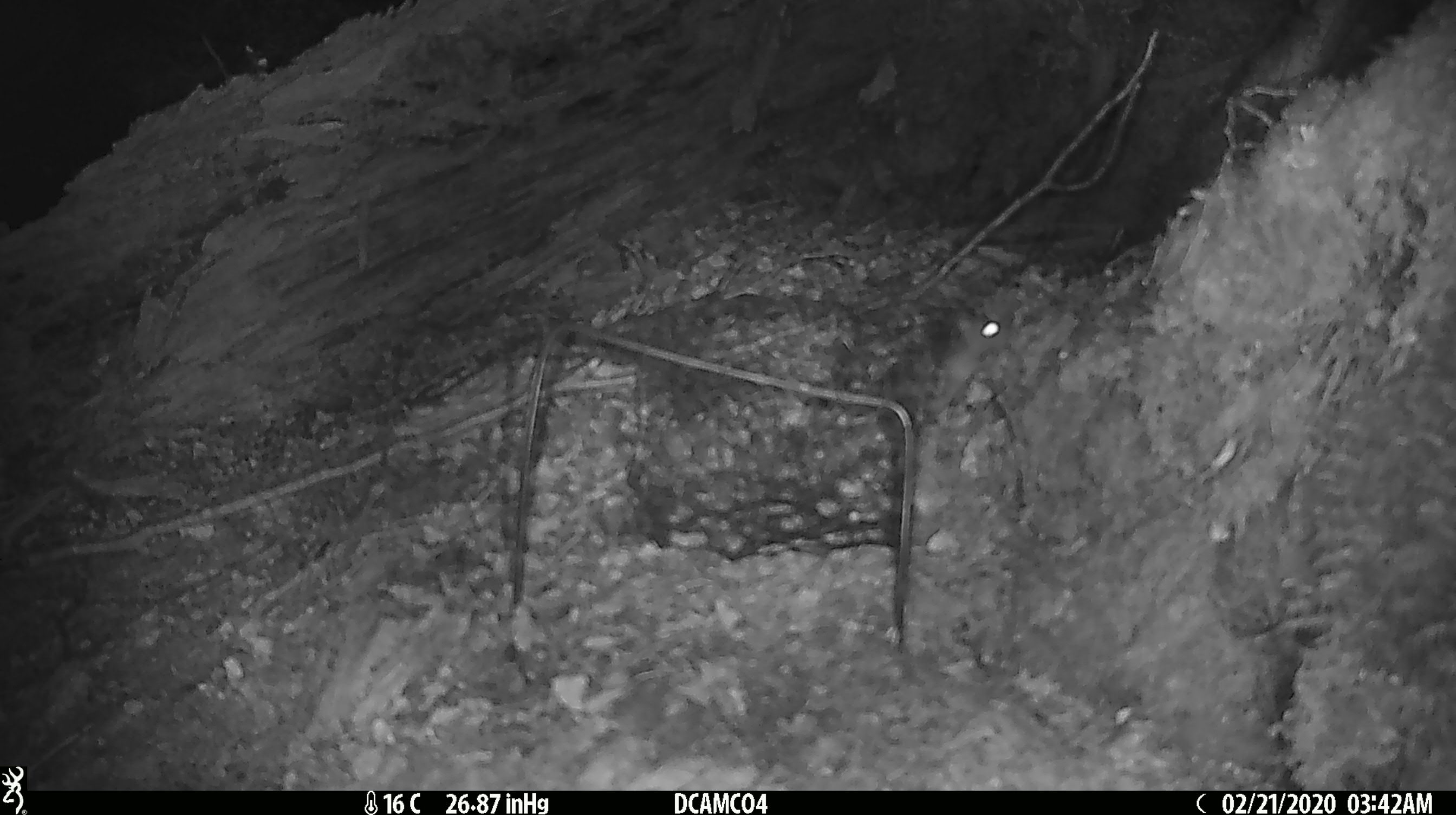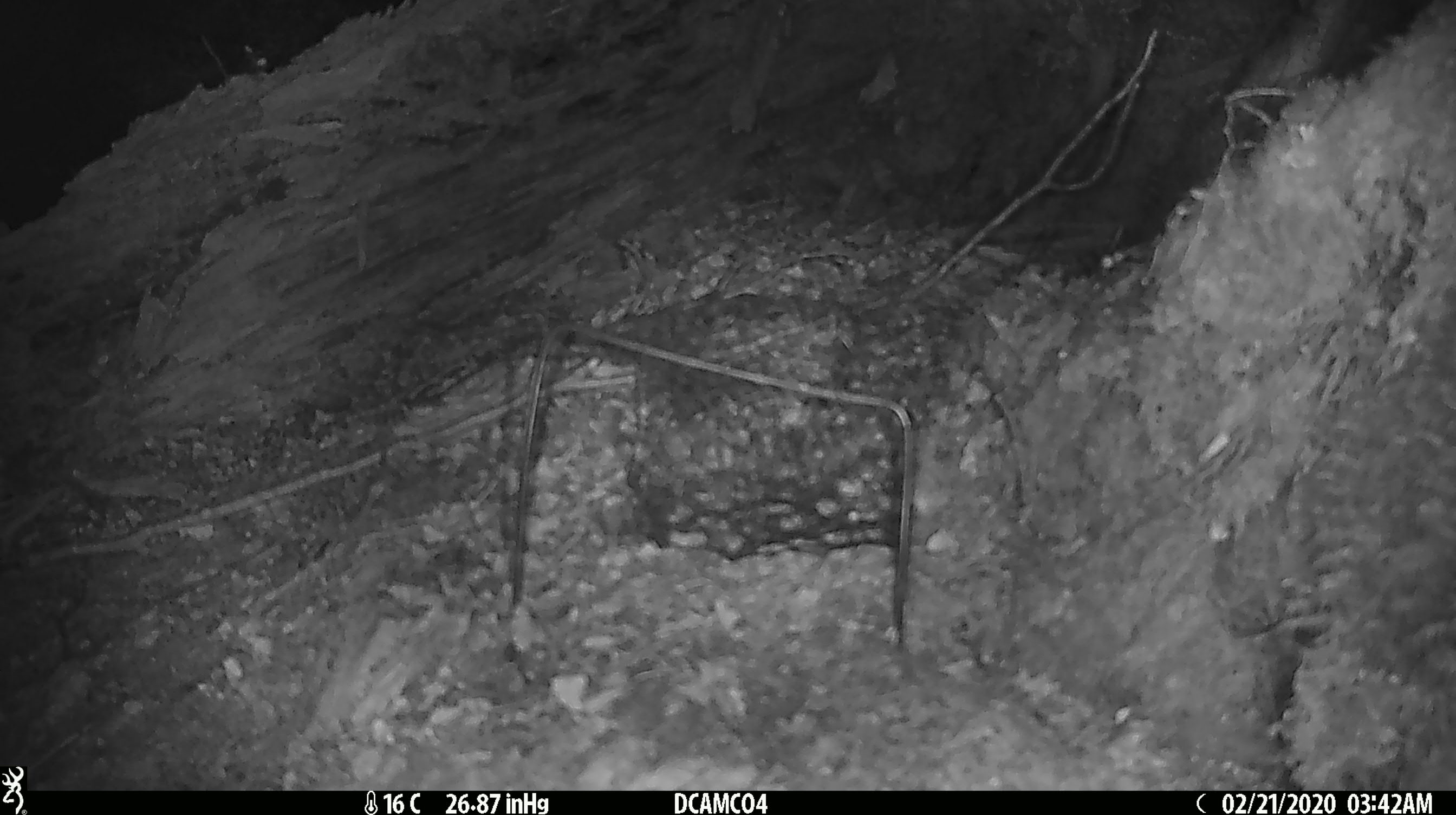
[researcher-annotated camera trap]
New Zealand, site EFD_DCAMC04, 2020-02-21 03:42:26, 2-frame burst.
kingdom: Animalia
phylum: Chordata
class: Mammalia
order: Rodentia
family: Muridae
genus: Mus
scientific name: Mus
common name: mouse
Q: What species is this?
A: Mouse (Mus).